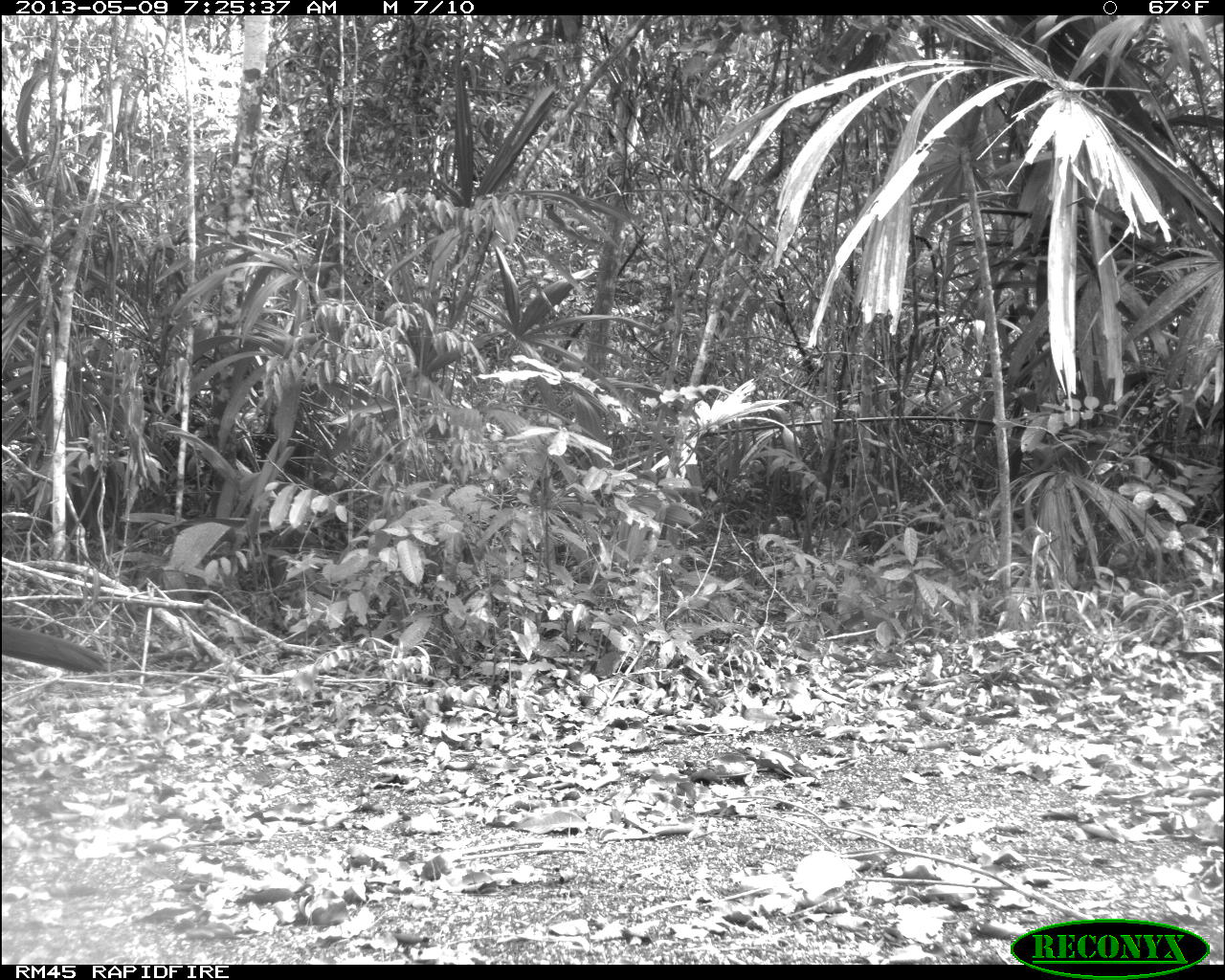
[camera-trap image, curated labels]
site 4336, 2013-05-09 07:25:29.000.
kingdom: Animalia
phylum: Chordata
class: Aves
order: Galliformes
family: Cracidae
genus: Crax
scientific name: Crax rubra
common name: great curassow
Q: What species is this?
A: Crax rubra (great curassow).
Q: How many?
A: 1.